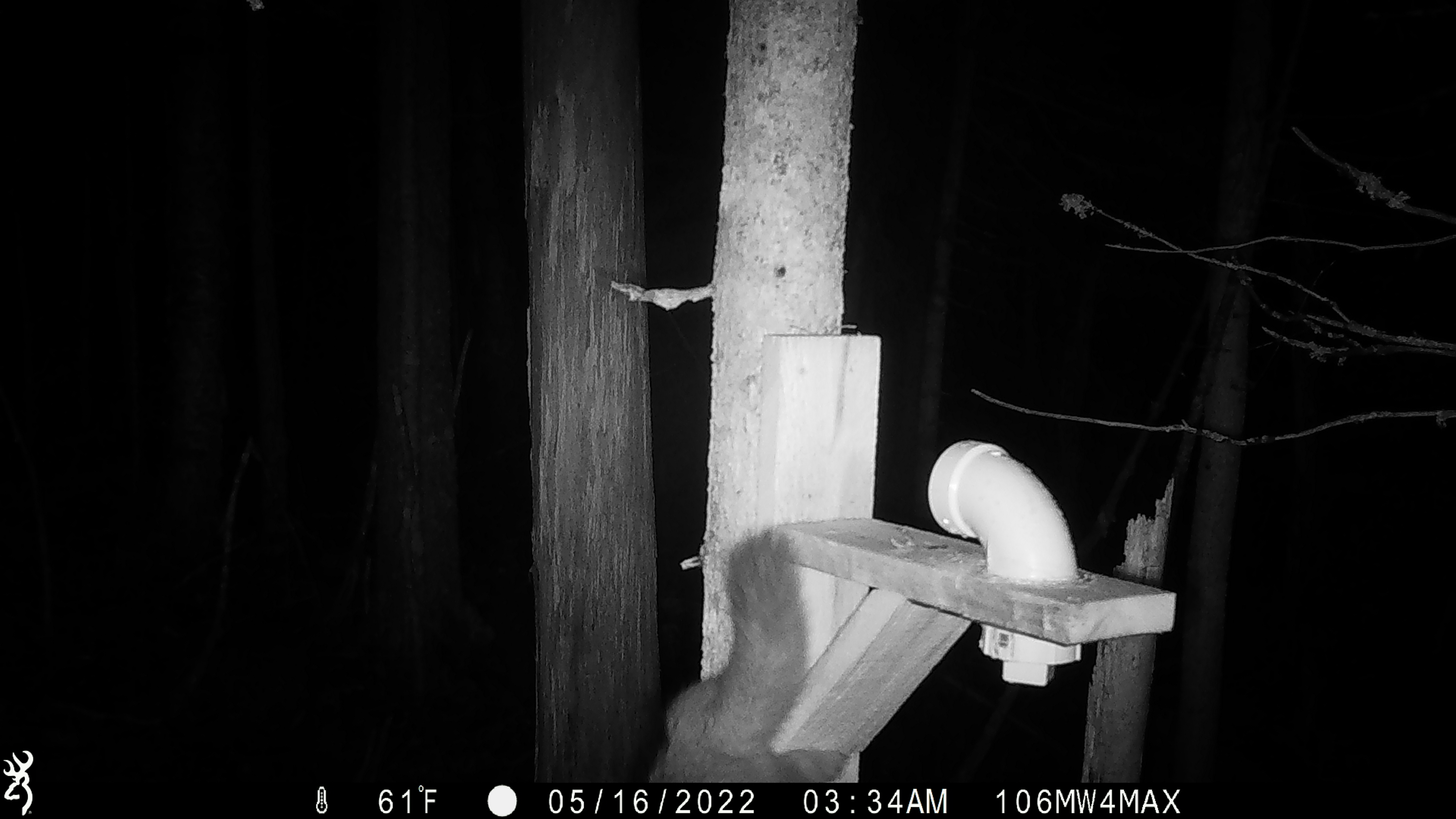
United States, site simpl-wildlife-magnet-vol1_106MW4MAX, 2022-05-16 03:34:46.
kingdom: Animalia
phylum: Chordata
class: Mammalia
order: Carnivora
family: Mustelidae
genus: Martes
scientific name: Martes americana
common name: american marten